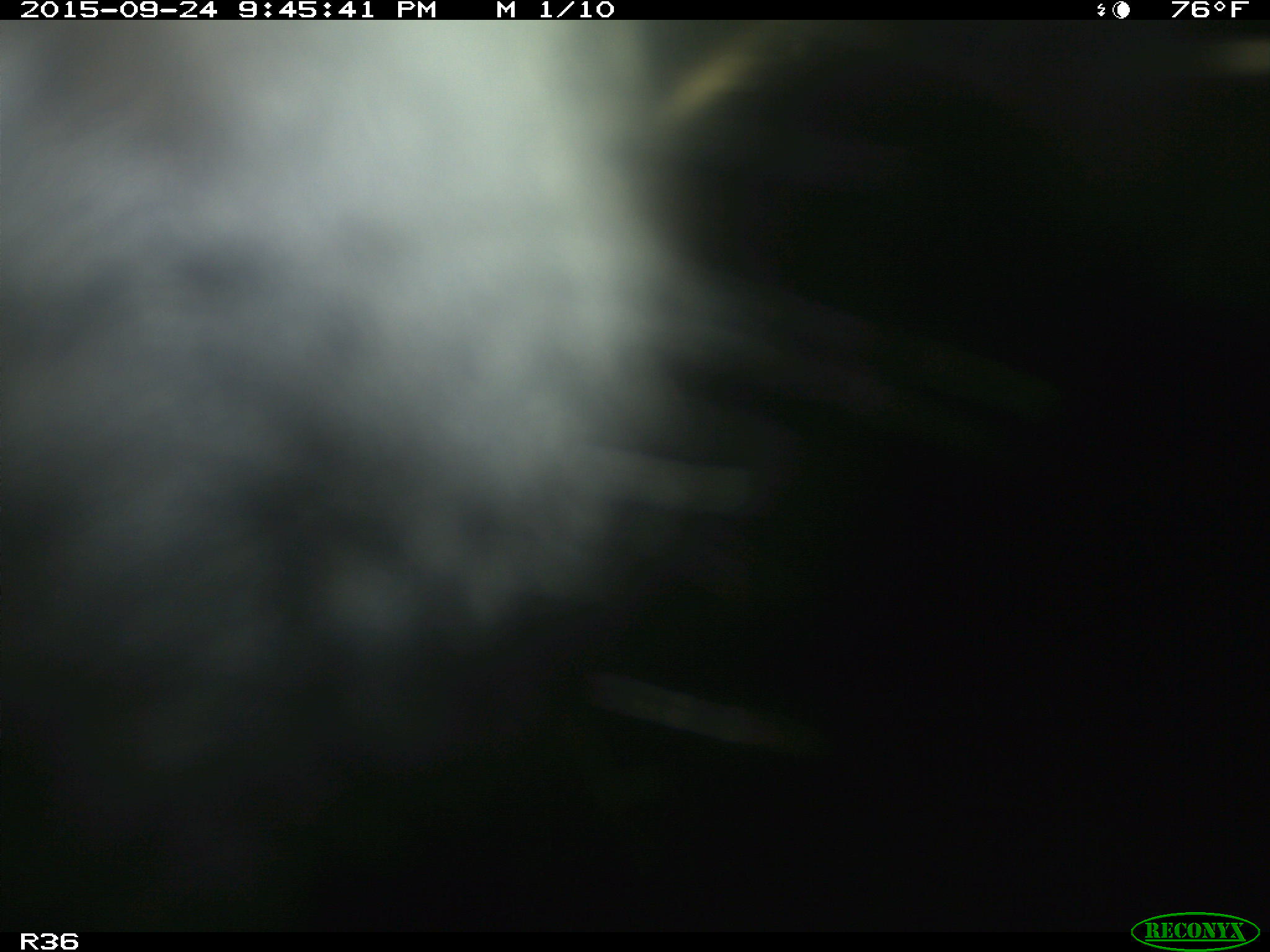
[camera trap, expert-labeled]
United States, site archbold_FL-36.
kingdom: Animalia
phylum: Chordata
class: Mammalia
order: Artiodactyla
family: Bovidae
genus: Bos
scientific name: Bos taurus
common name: domestic cow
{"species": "Bos taurus (domestic cow)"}